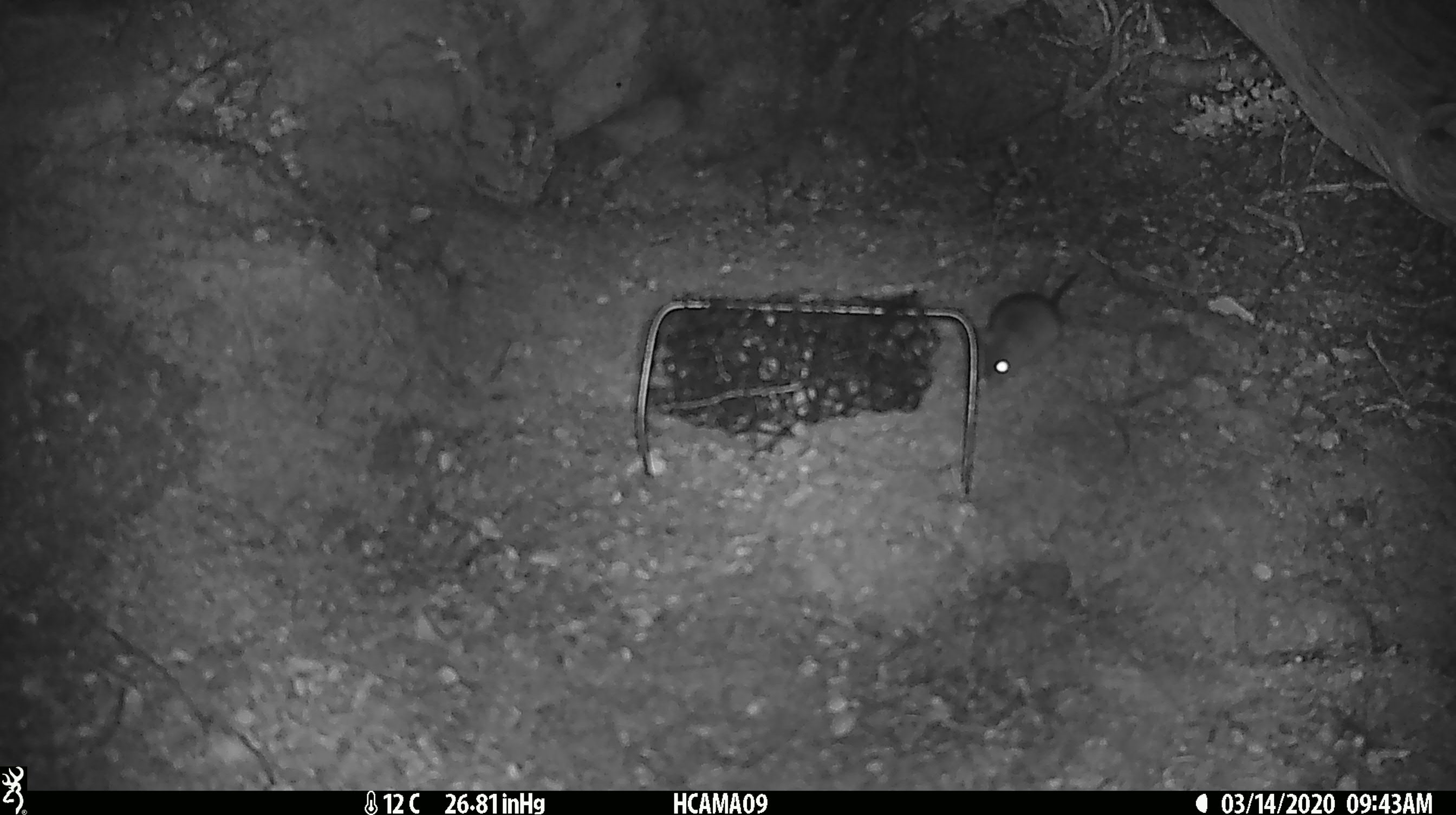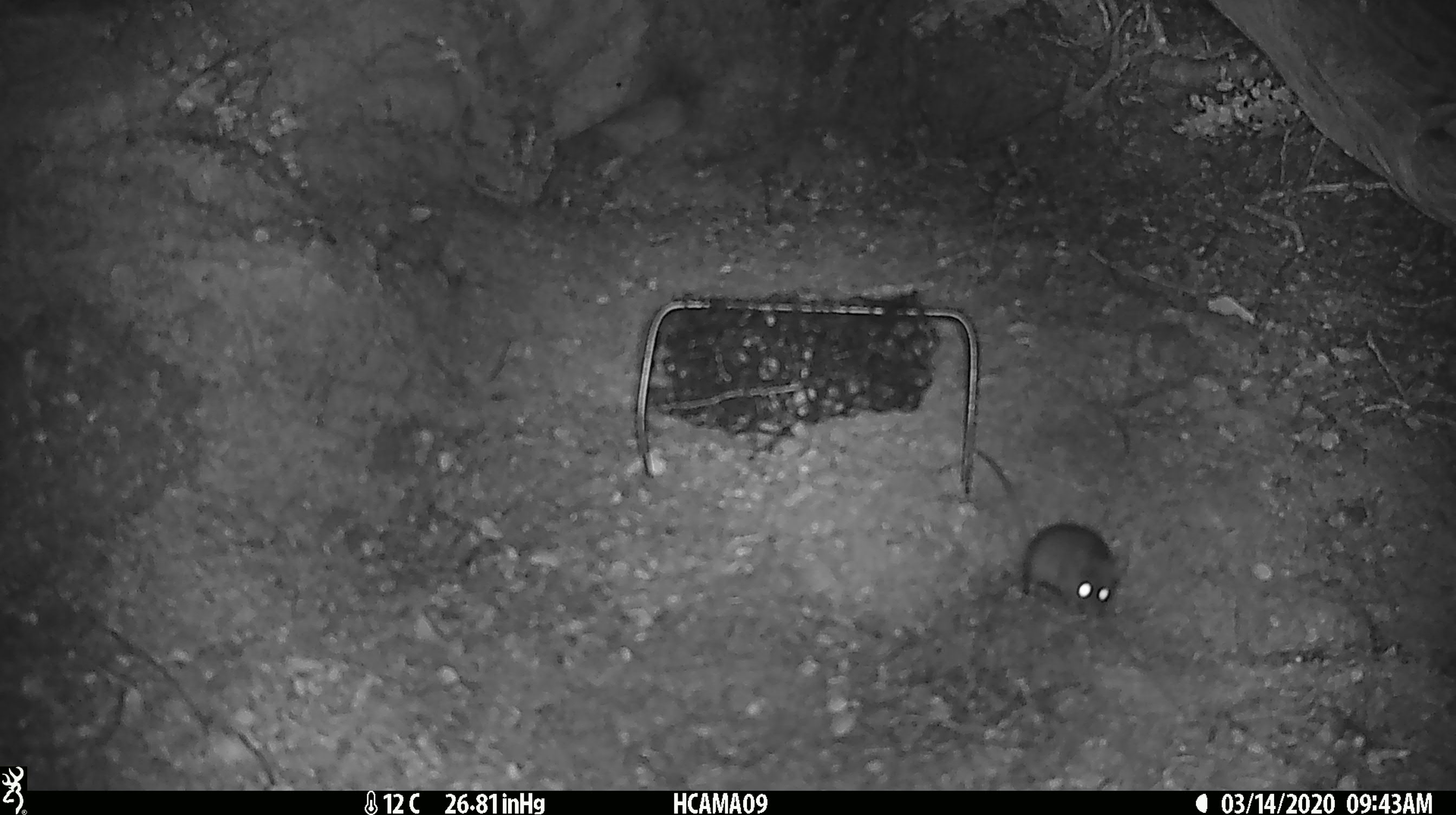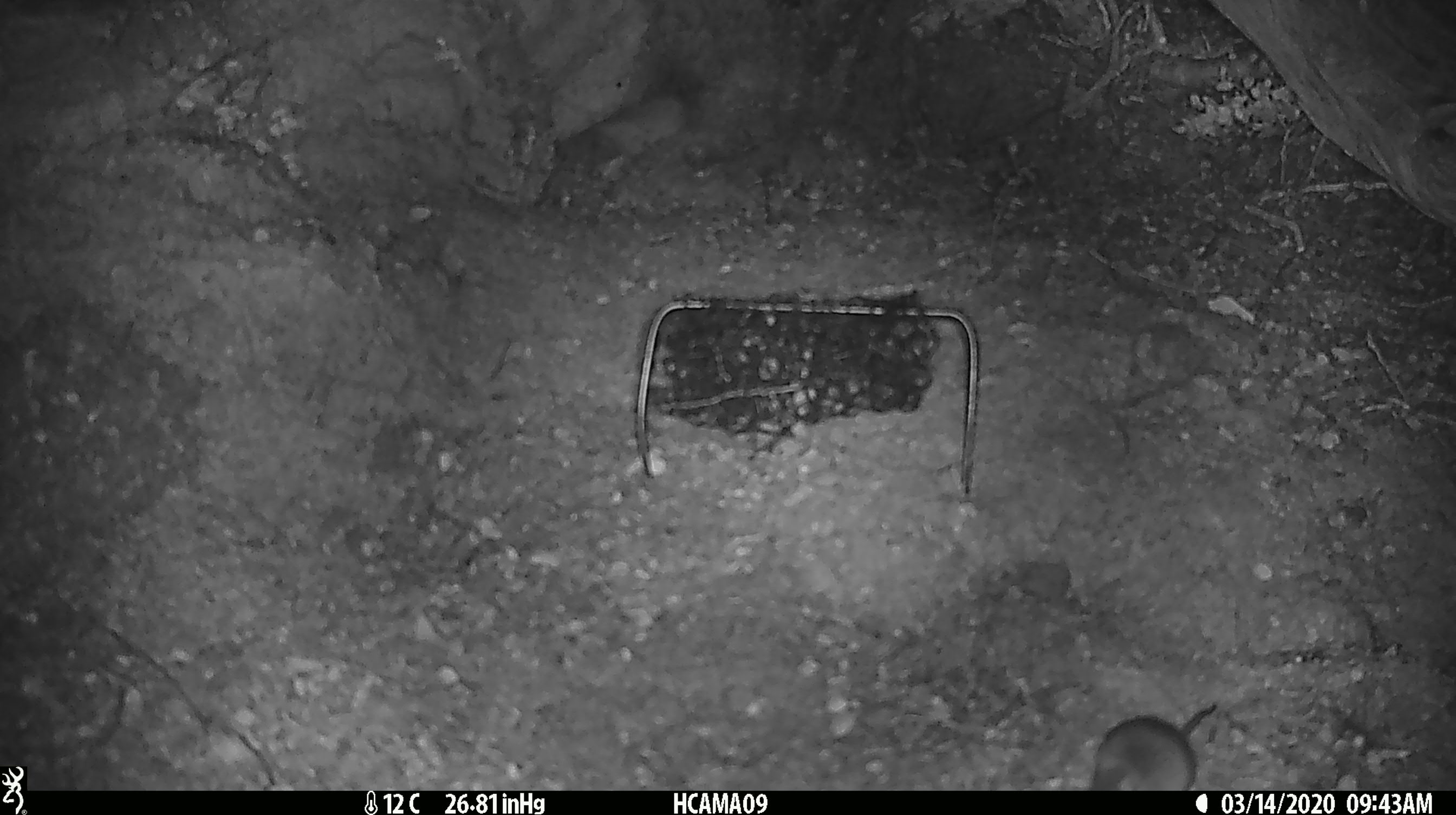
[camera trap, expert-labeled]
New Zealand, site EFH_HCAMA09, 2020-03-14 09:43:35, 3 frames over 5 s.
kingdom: Animalia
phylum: Chordata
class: Mammalia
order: Rodentia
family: Muridae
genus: Mus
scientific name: Mus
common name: mouse